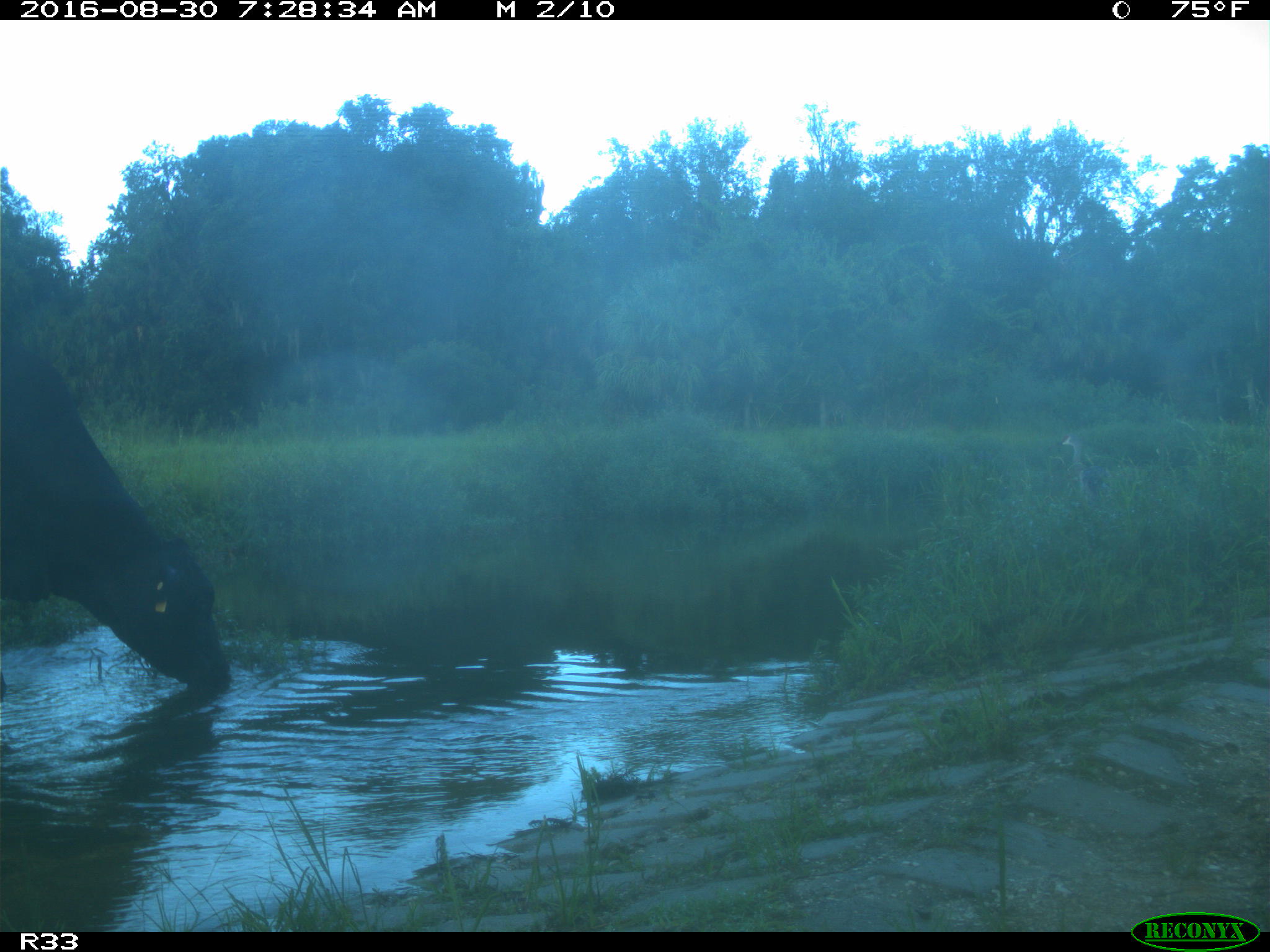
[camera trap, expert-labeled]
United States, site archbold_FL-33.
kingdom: Animalia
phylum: Chordata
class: Mammalia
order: Artiodactyla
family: Bovidae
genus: Bos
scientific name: Bos taurus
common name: domestic cow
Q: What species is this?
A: Bos taurus (domestic cow).